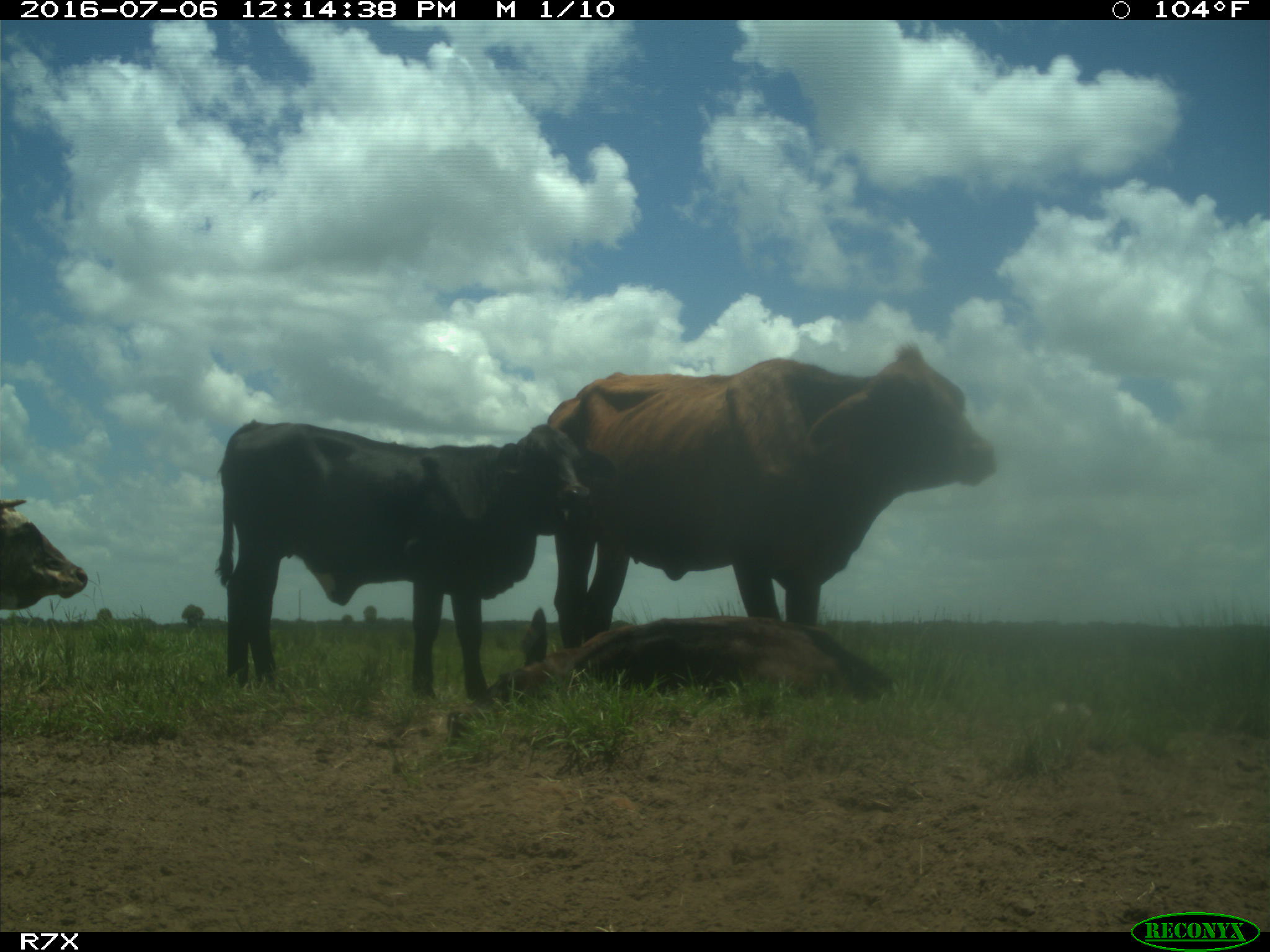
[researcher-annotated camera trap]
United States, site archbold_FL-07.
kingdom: Animalia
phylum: Chordata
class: Mammalia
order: Artiodactyla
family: Bovidae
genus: Bos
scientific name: Bos taurus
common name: domestic cow